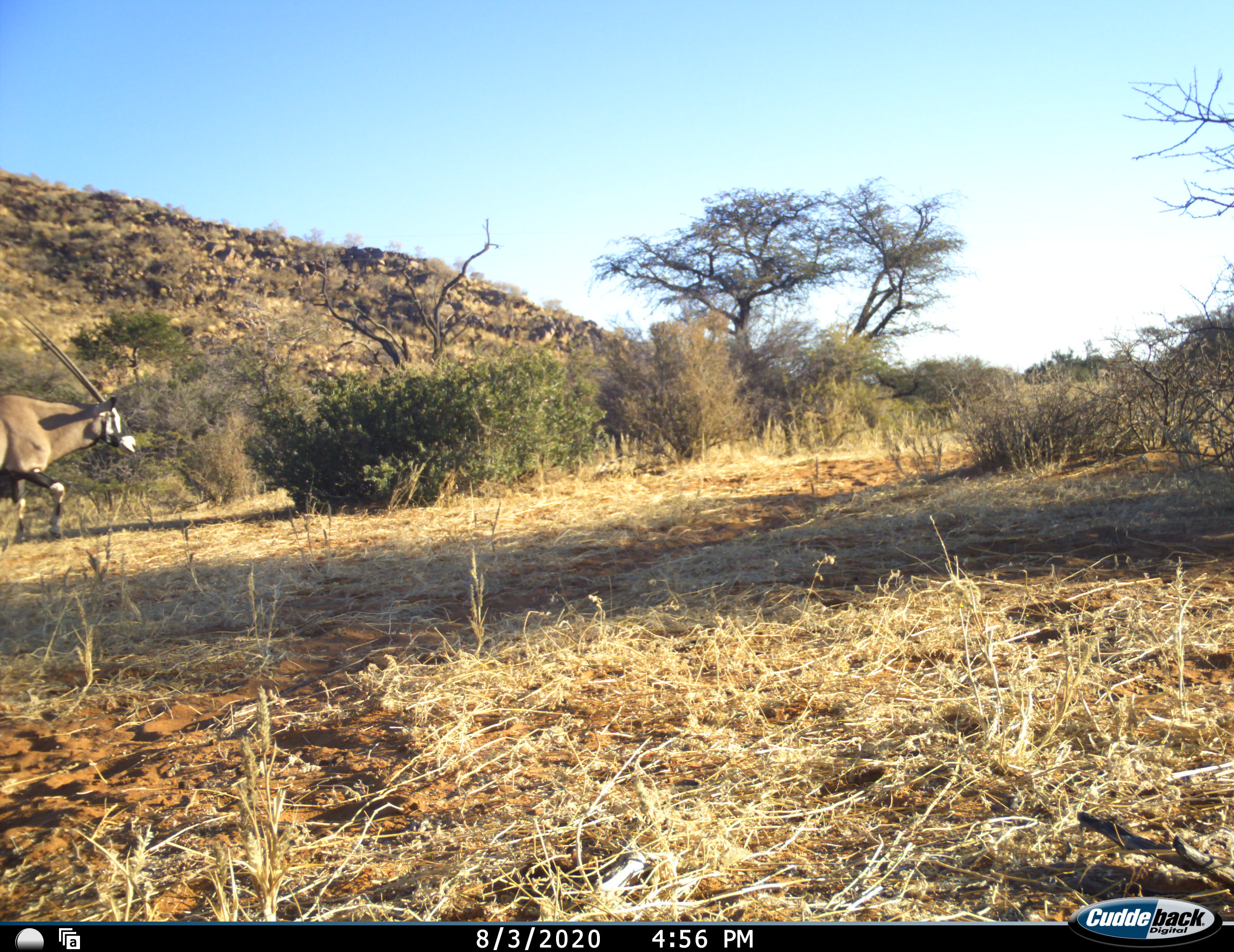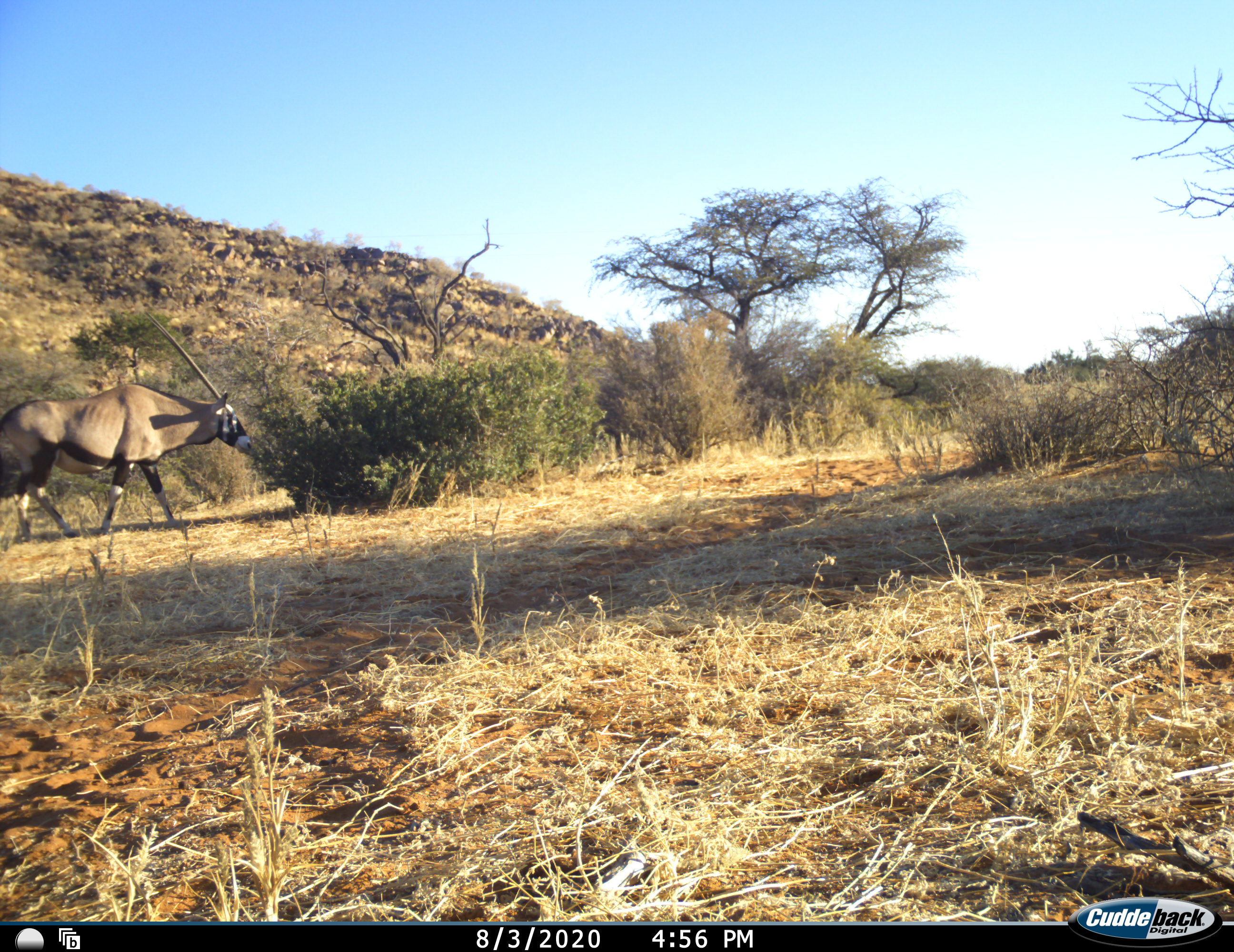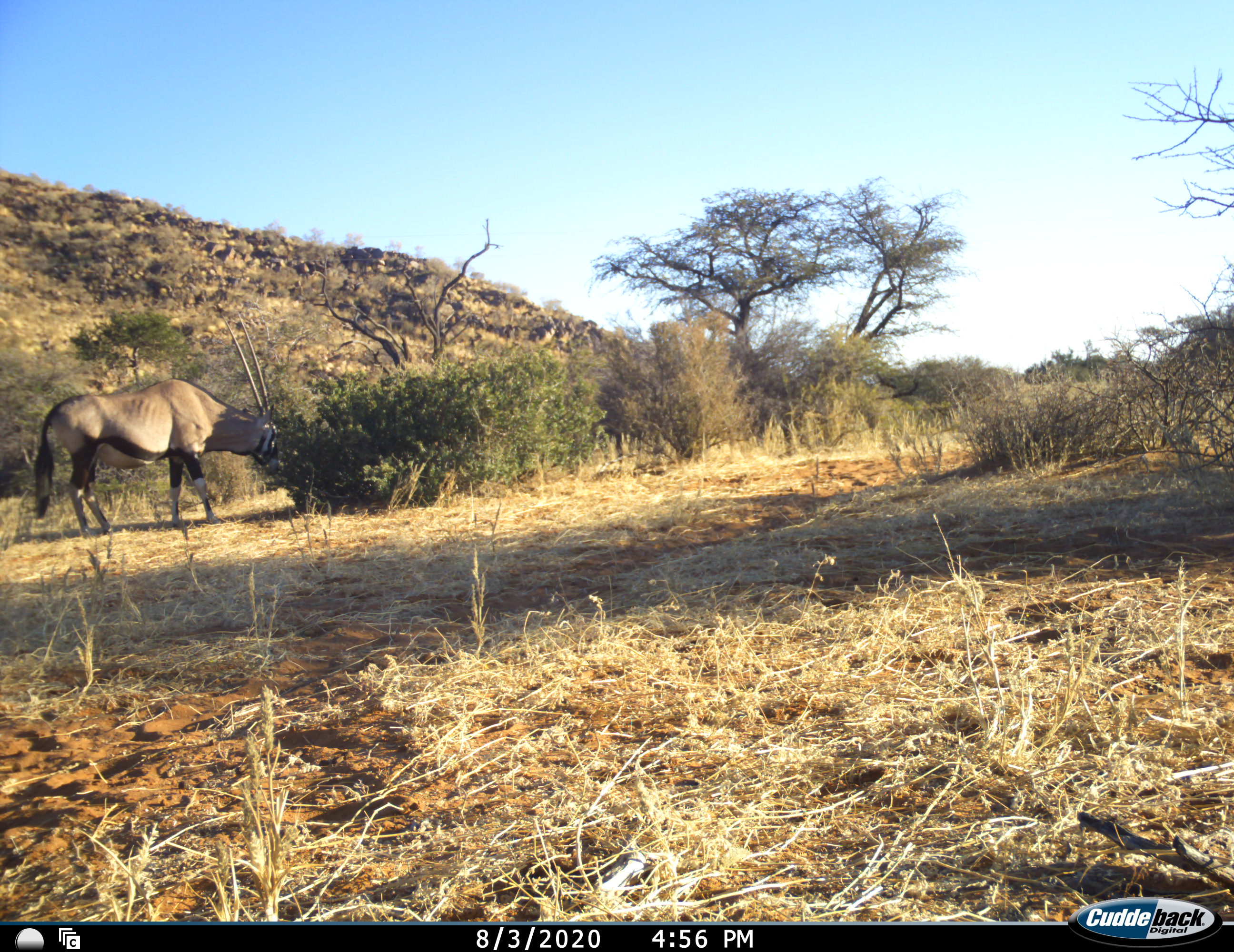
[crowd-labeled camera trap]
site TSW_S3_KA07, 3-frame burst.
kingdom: Animalia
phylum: Chordata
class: Mammalia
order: Artiodactyla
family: Bovidae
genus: Oryx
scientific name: Oryx gazella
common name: gemsbok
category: oryx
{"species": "oryx (gemsbok) (Oryx gazella)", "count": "1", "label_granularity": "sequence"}